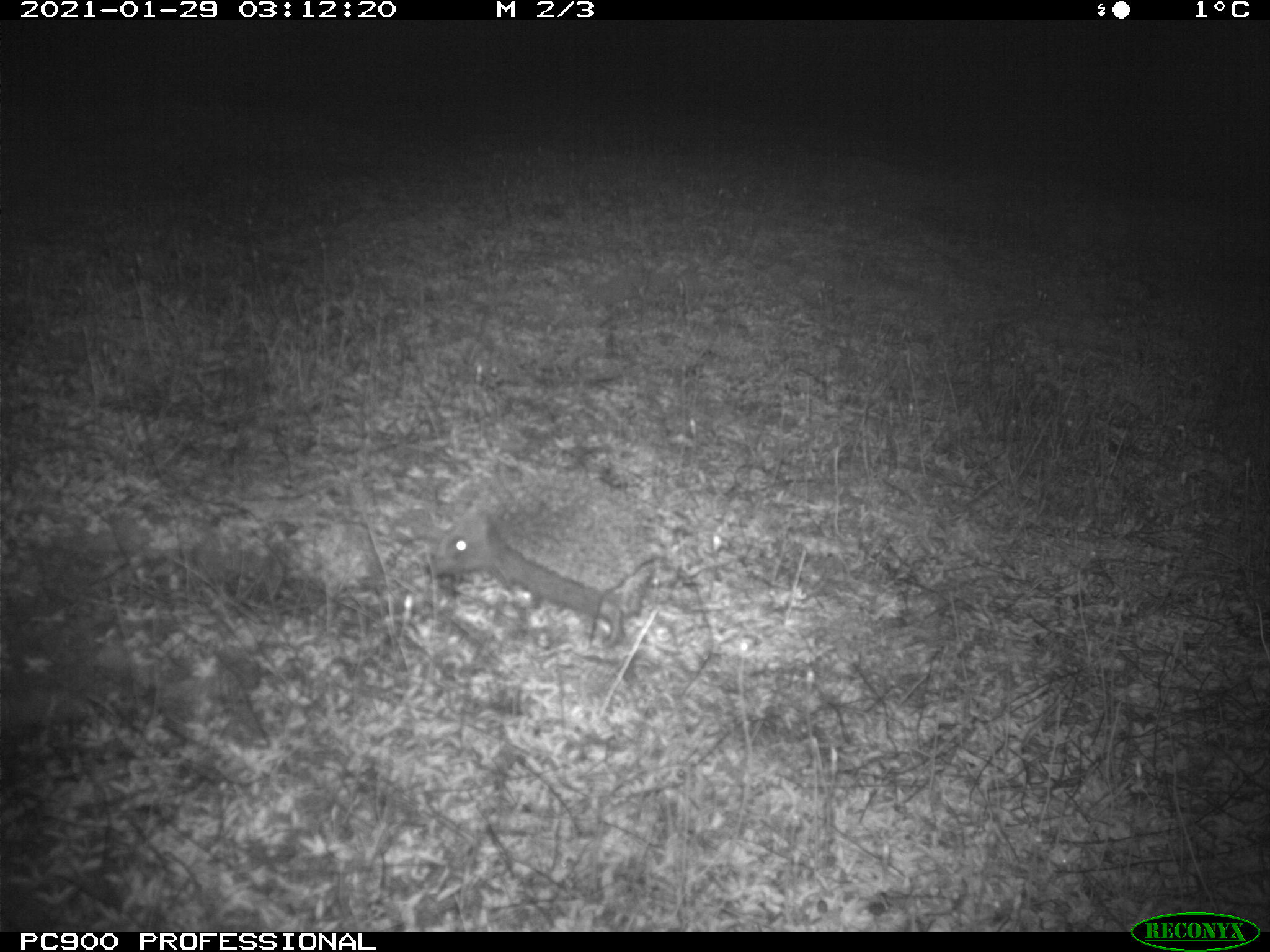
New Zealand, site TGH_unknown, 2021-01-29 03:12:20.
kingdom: Animalia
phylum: Chordata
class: Mammalia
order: Eulipotyphla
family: Erinaceidae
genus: Erinaceus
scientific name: Erinaceus europaeus europaeus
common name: european hedgehog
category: hedgehog